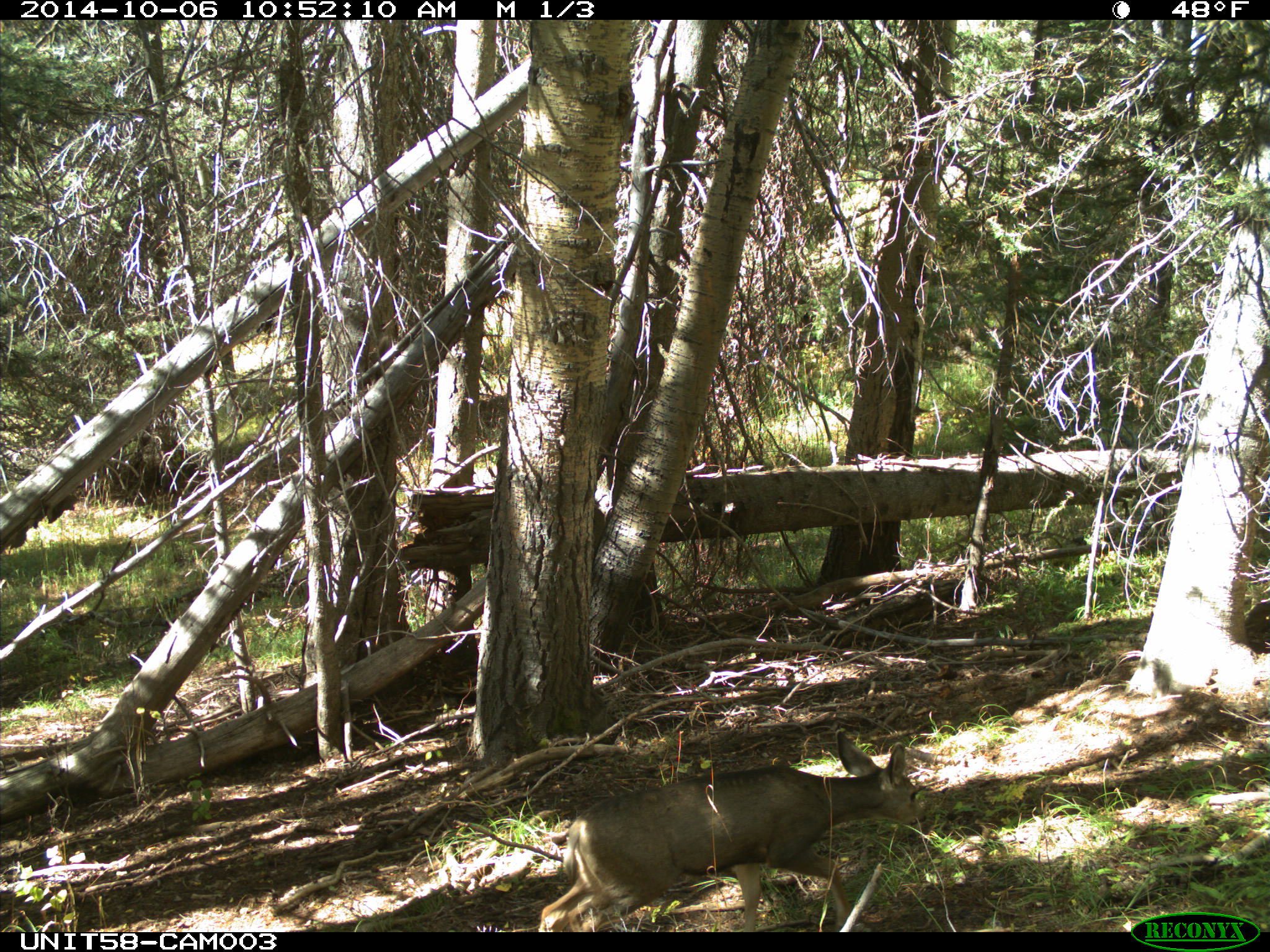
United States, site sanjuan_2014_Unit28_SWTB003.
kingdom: Animalia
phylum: Chordata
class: Mammalia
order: Artiodactyla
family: Cervidae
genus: Odocoileus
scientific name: Odocoileus hemionus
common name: mule deer